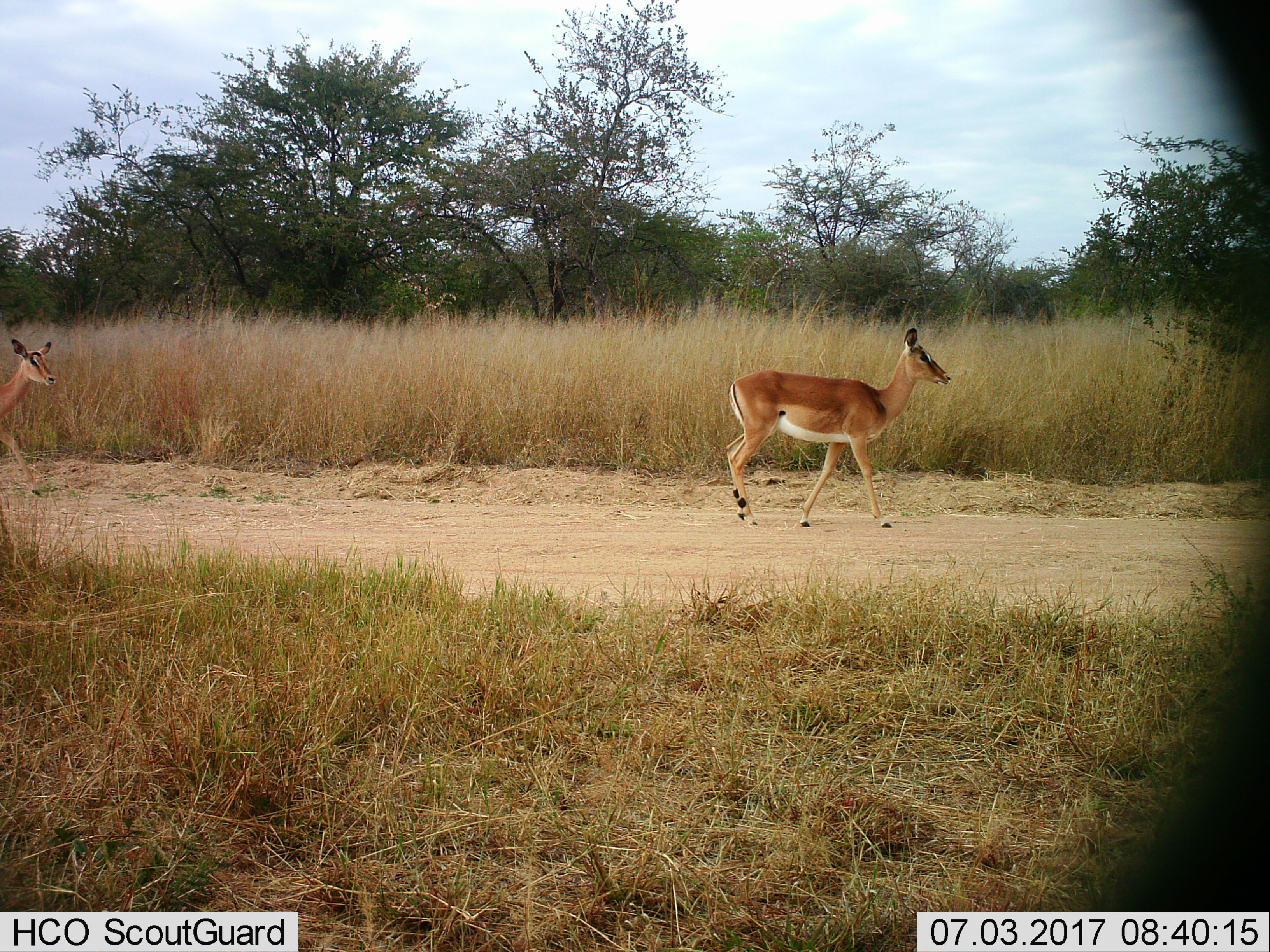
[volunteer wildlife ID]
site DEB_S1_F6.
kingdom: Animalia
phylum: Chordata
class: Mammalia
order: Artiodactyla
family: Bovidae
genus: Aepyceros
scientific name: Aepyceros melampus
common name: impala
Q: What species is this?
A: Impala (Aepyceros melampus).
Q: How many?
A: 2.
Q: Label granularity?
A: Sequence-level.